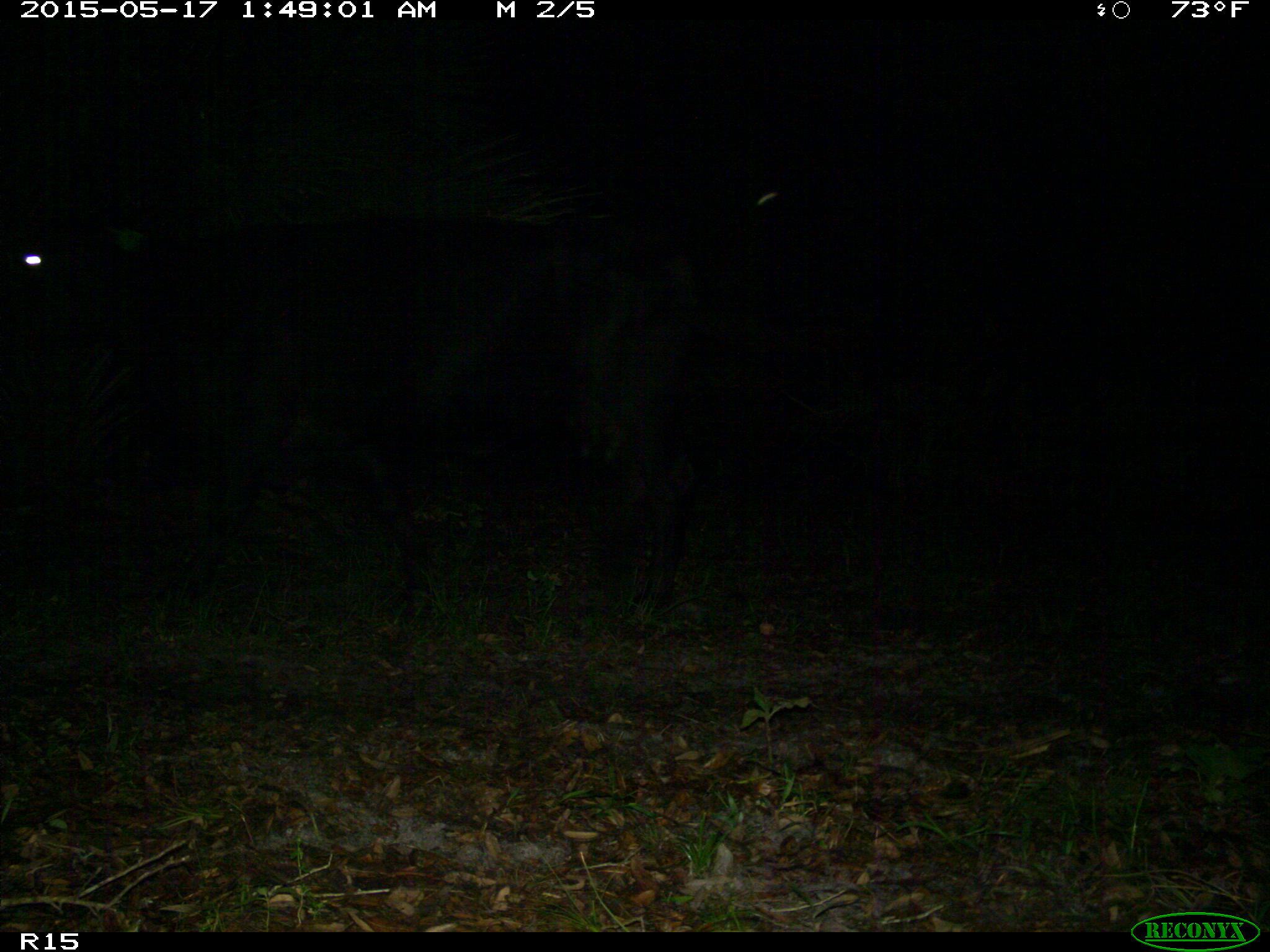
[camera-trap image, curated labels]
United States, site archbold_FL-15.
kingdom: Animalia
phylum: Chordata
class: Mammalia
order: Artiodactyla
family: Bovidae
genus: Bos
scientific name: Bos taurus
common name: domestic cow